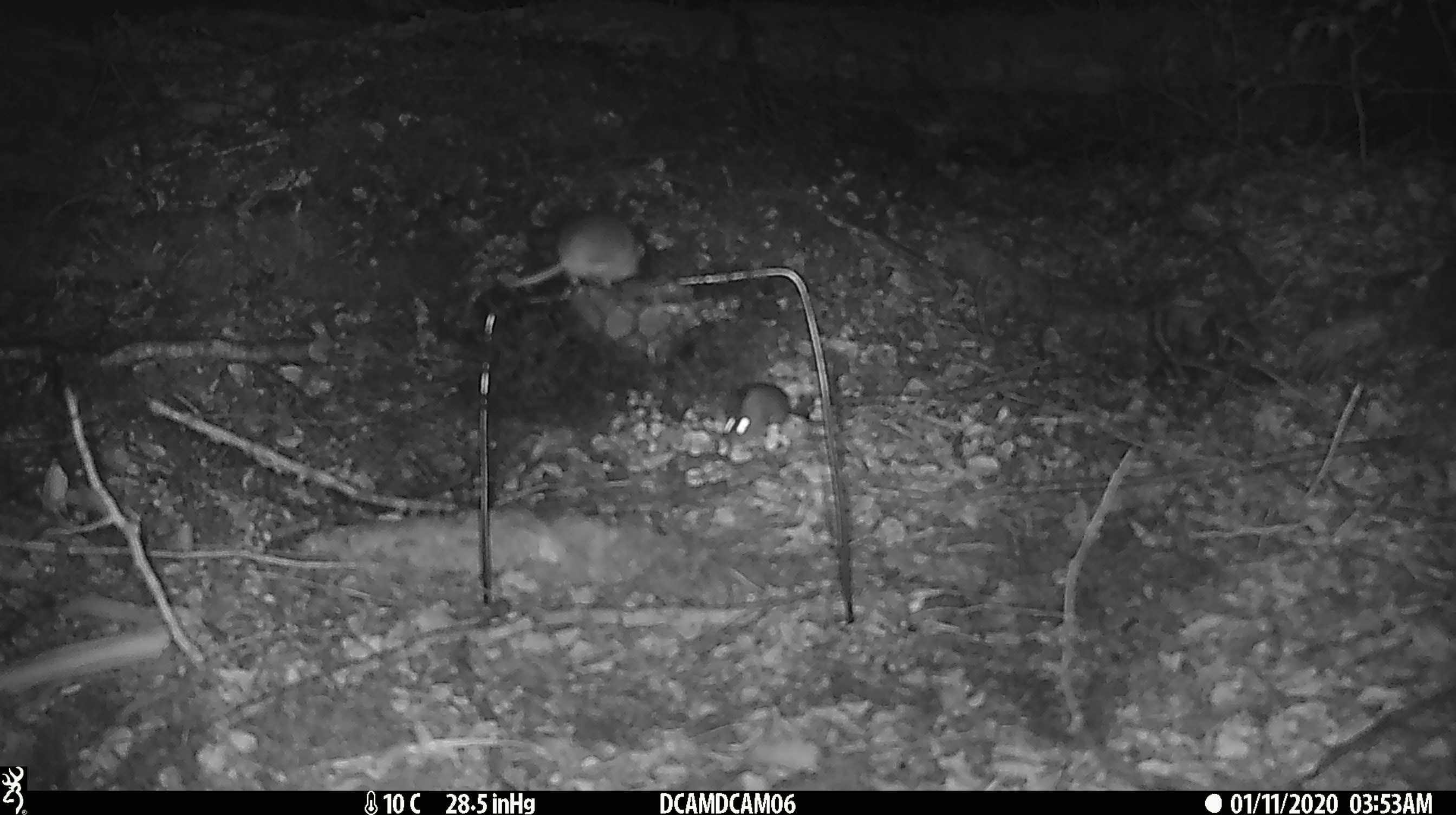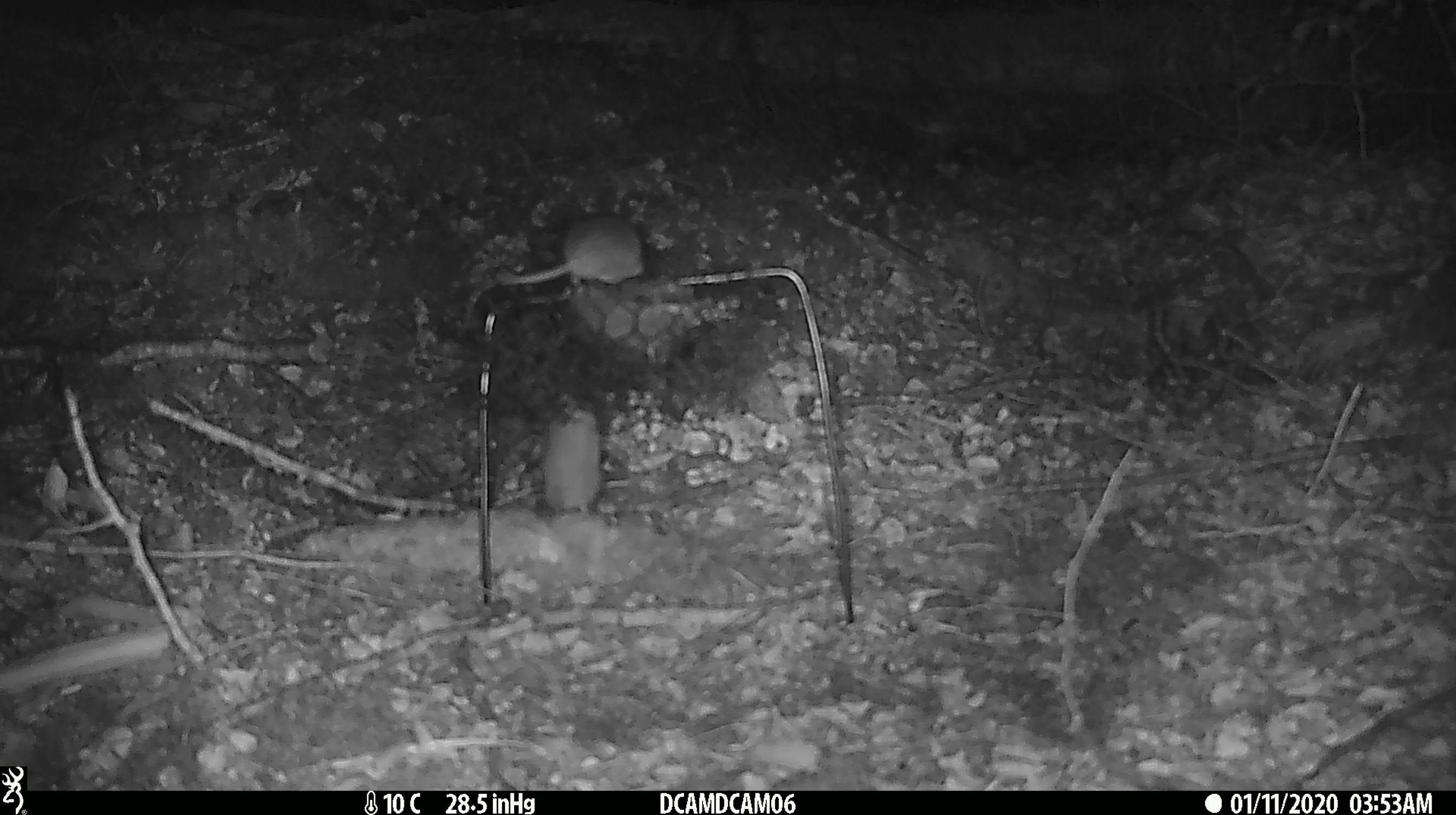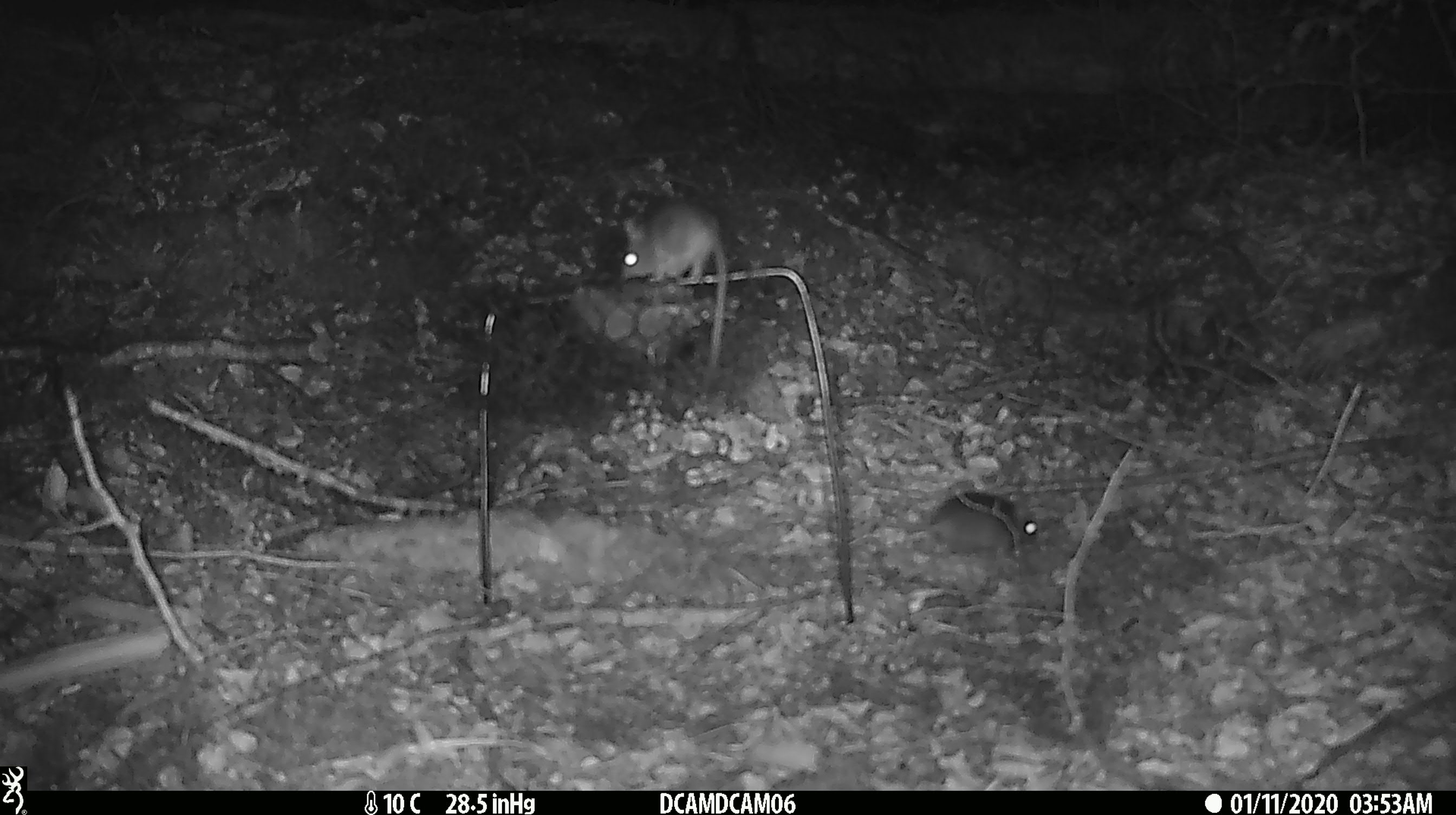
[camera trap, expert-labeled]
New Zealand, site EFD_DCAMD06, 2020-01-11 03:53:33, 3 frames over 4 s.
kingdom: Animalia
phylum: Chordata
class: Mammalia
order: Rodentia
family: Muridae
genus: Mus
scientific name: Mus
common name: mouse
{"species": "mouse (Mus)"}